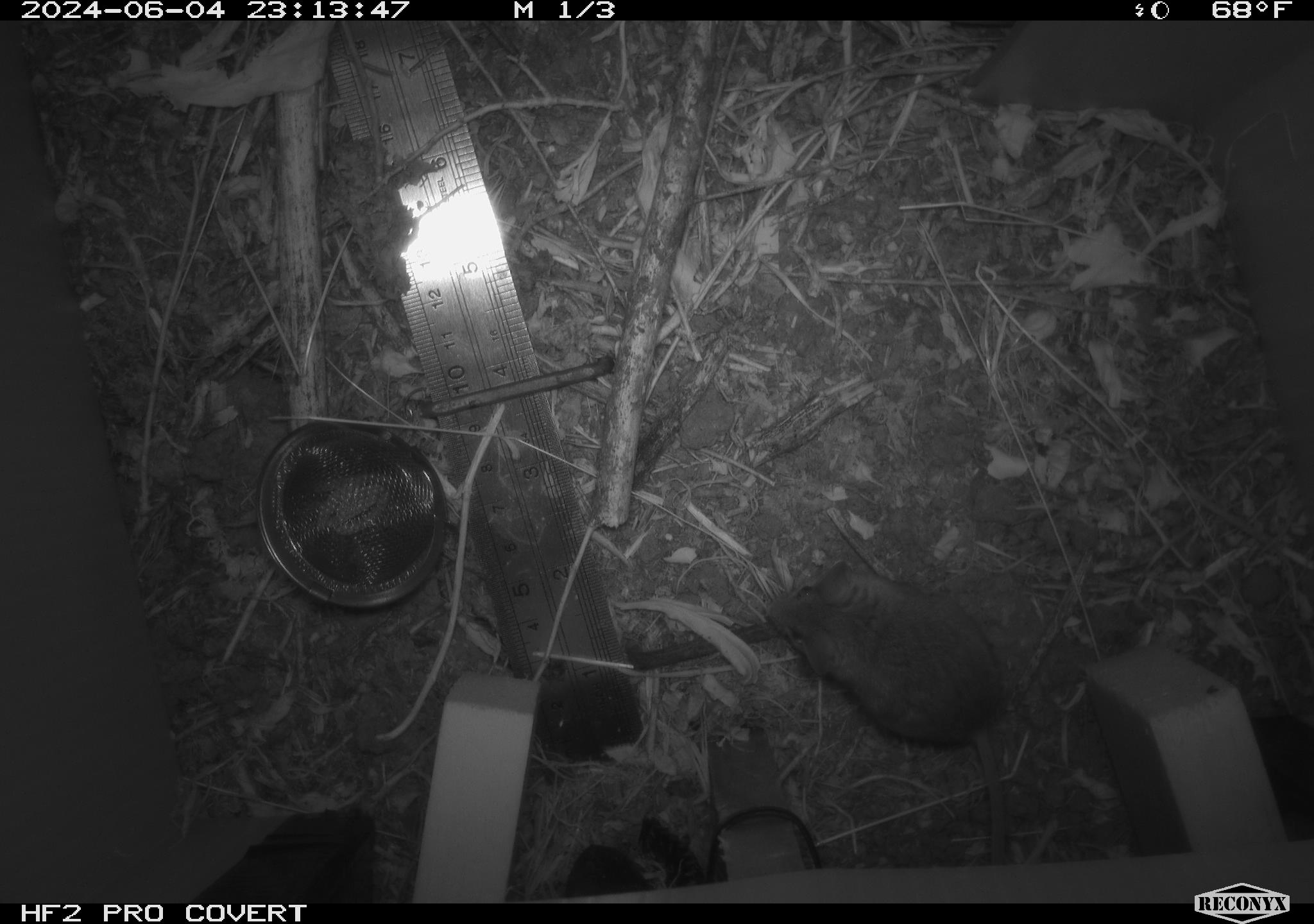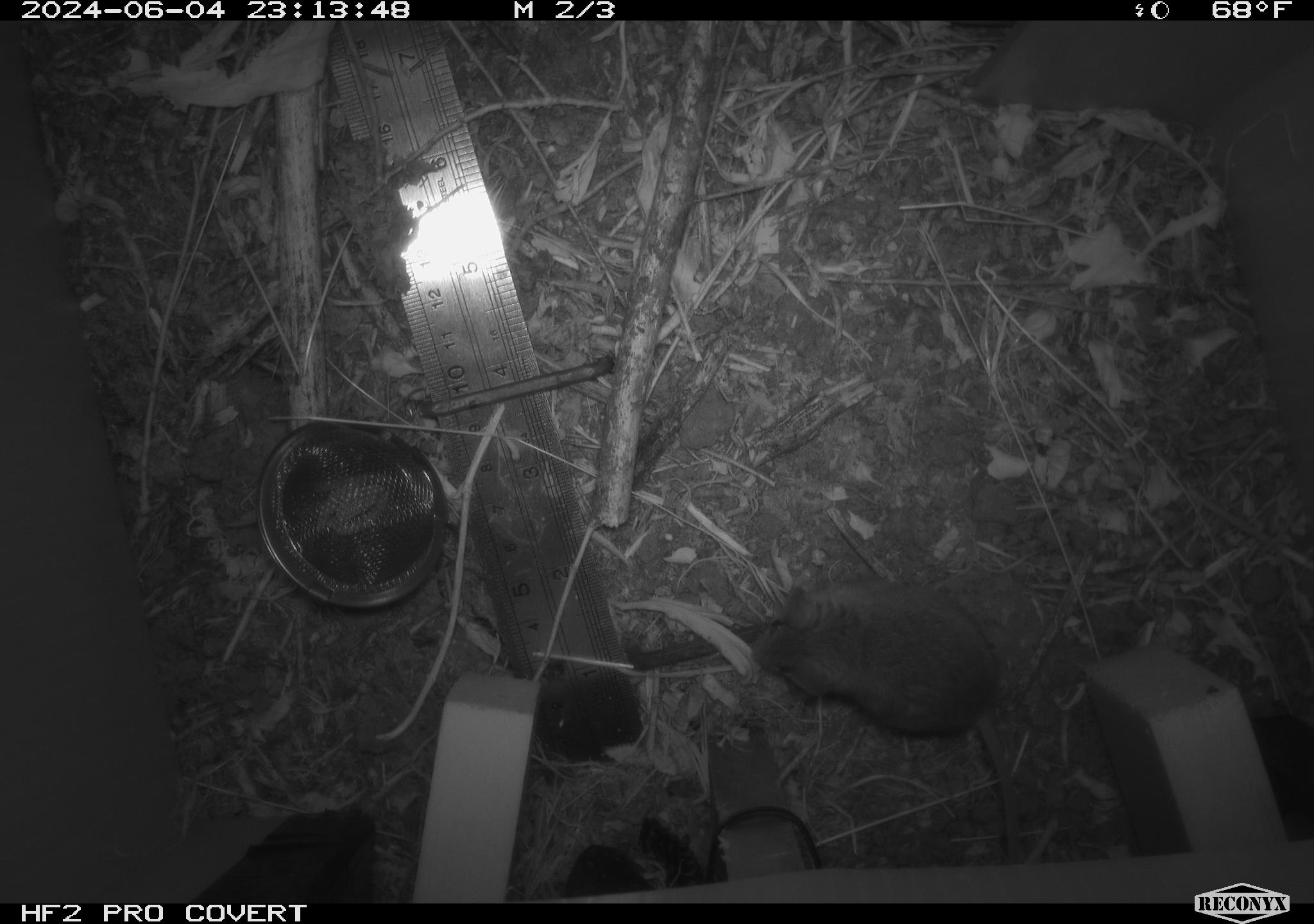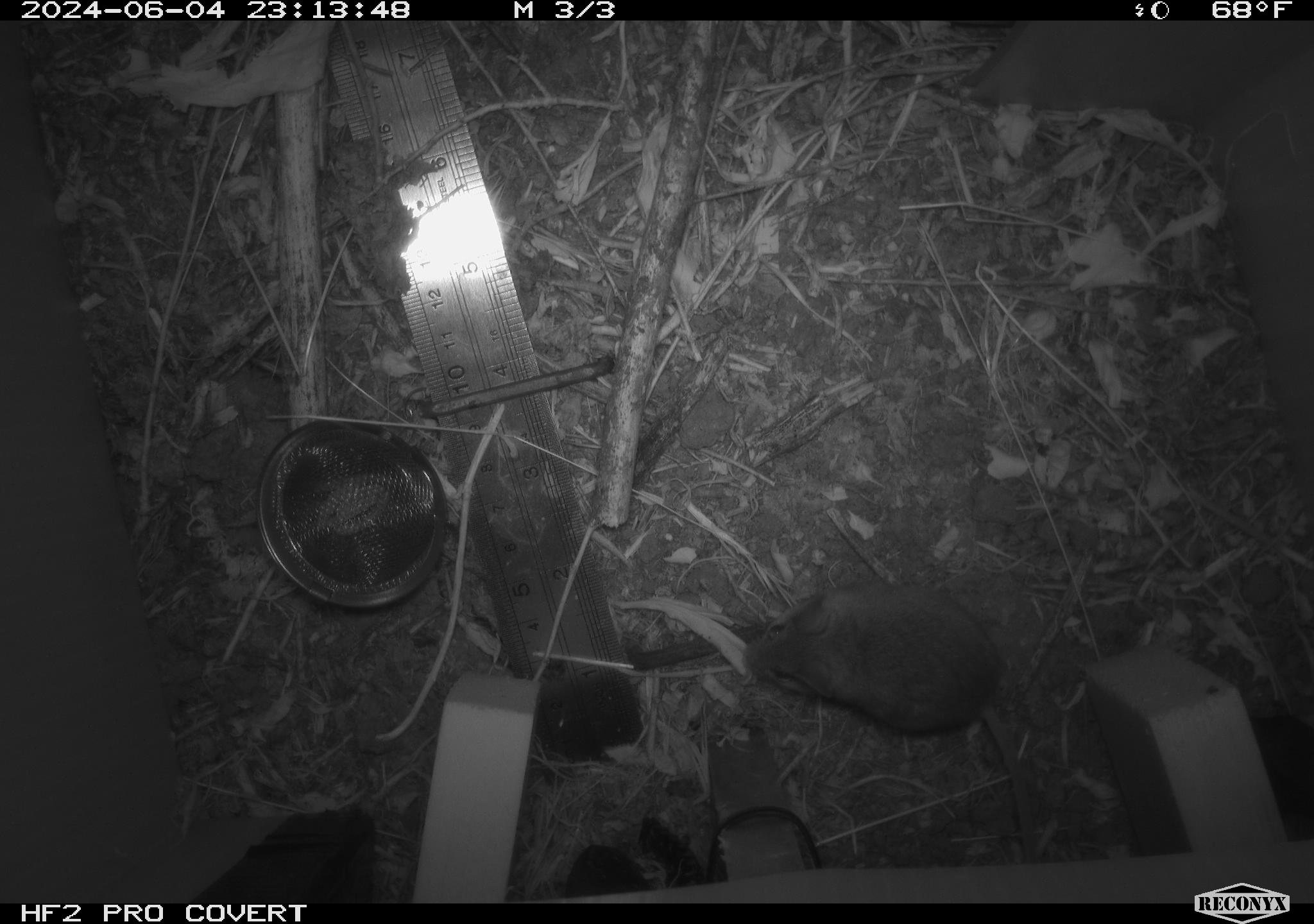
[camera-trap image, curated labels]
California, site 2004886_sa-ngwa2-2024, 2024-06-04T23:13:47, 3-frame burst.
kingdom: Animalia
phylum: Chordata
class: Mammalia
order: Rodentia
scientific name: Rodentia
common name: mouse species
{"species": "mouse species (Rodentia)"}